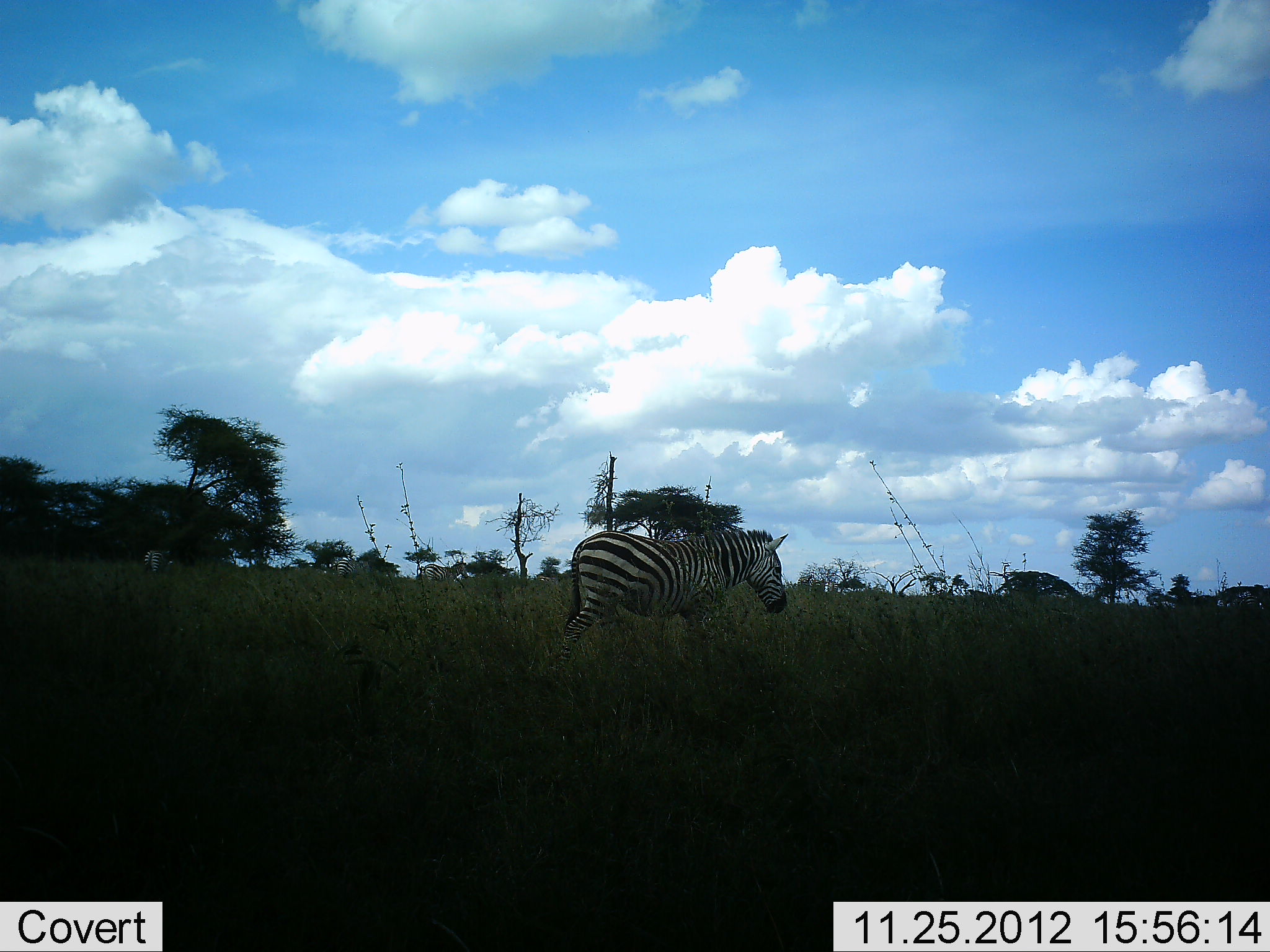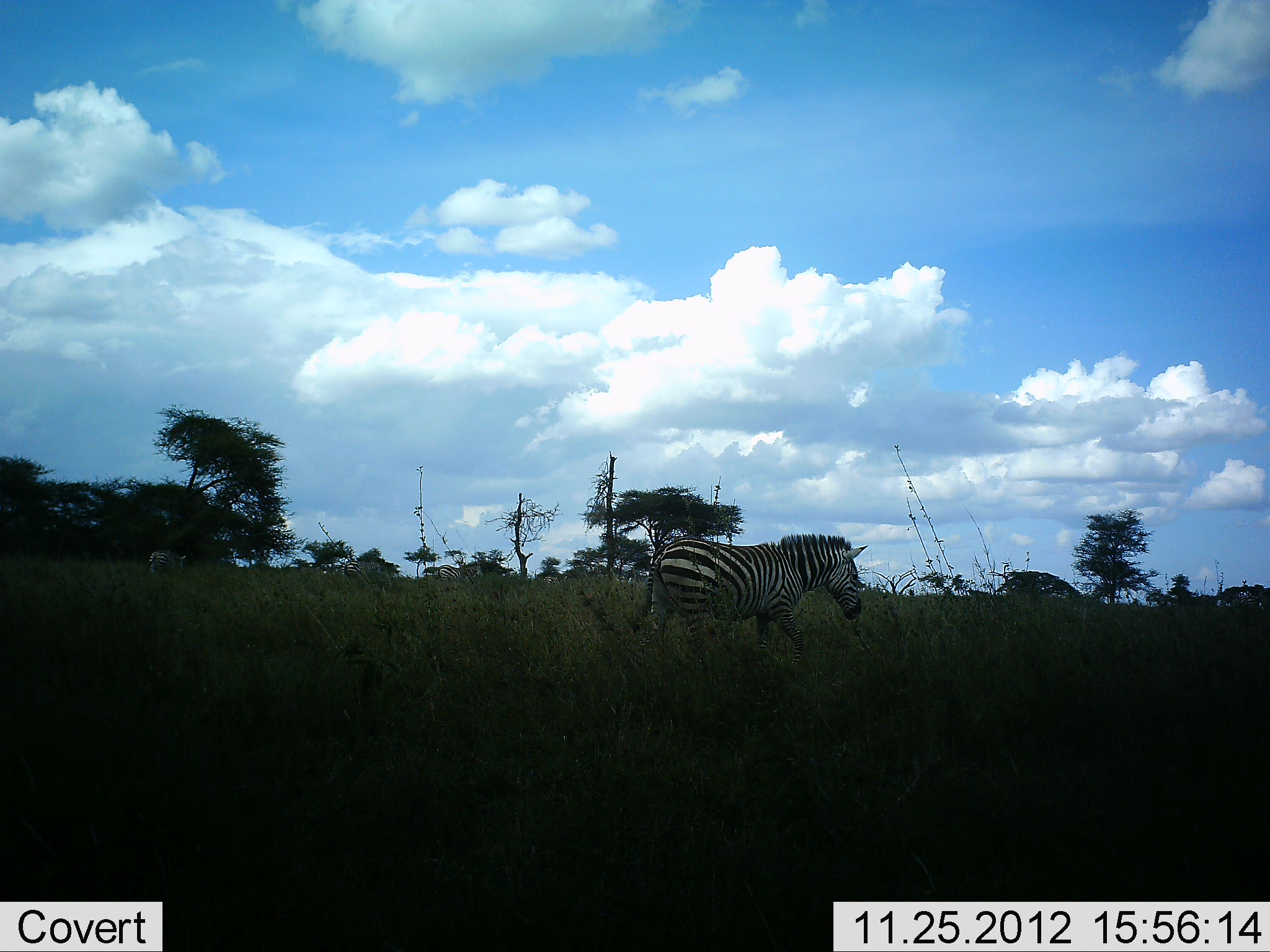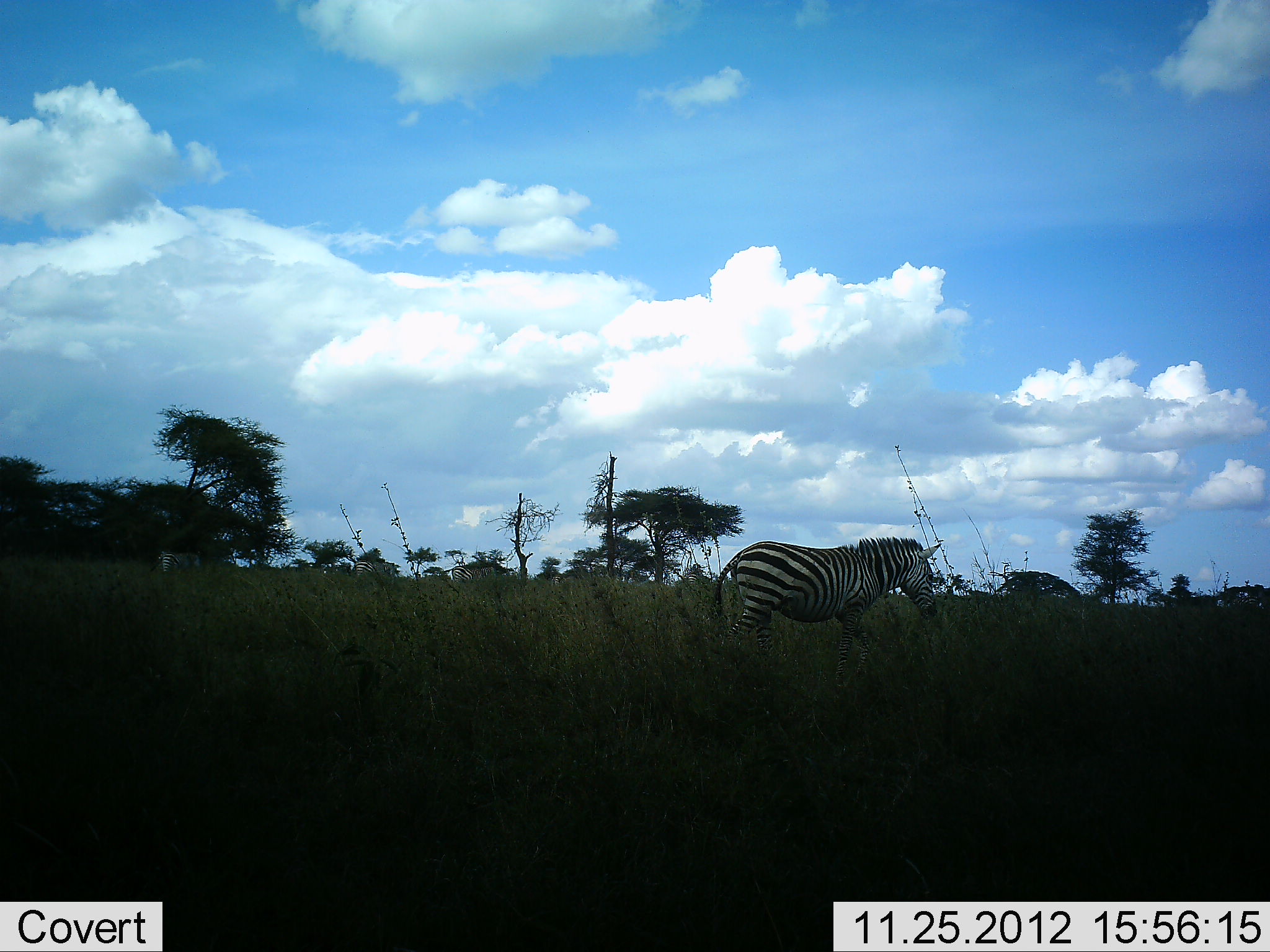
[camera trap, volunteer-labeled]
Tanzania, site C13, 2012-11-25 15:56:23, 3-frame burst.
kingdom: Animalia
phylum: Chordata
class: Mammalia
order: Perissodactyla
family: Equidae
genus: Equus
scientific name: Equus quagga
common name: plains zebra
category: zebra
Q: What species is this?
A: Zebra (plains zebra) (Equus quagga).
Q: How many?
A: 4.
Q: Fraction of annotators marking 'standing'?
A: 10%.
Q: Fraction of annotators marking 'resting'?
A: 0%.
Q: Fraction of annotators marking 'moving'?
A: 90%.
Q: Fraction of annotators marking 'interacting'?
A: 0%.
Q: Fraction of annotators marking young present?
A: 0%.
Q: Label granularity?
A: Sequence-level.